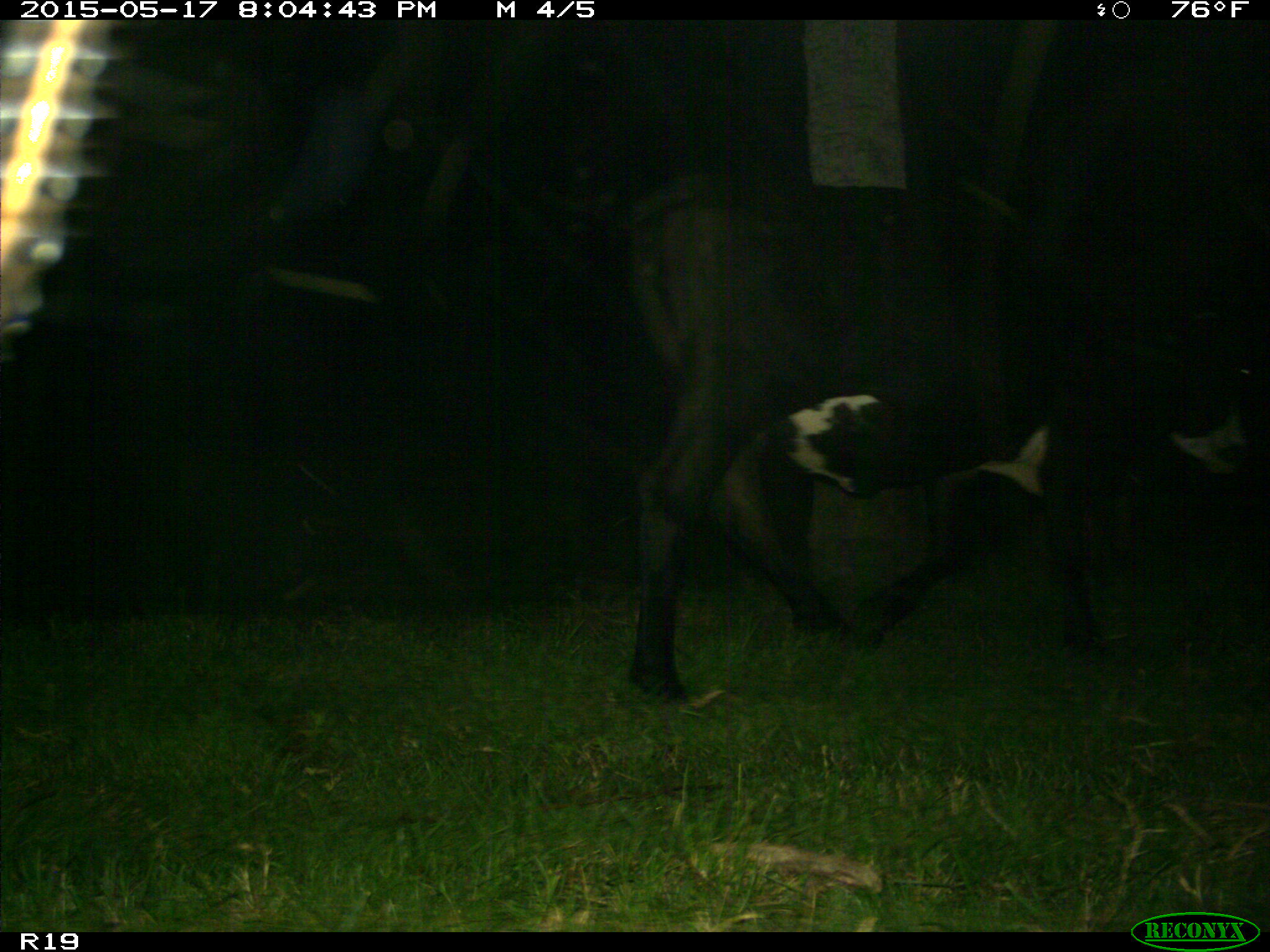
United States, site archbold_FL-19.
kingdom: Animalia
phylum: Chordata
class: Mammalia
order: Artiodactyla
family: Bovidae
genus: Bos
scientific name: Bos taurus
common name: domestic cow